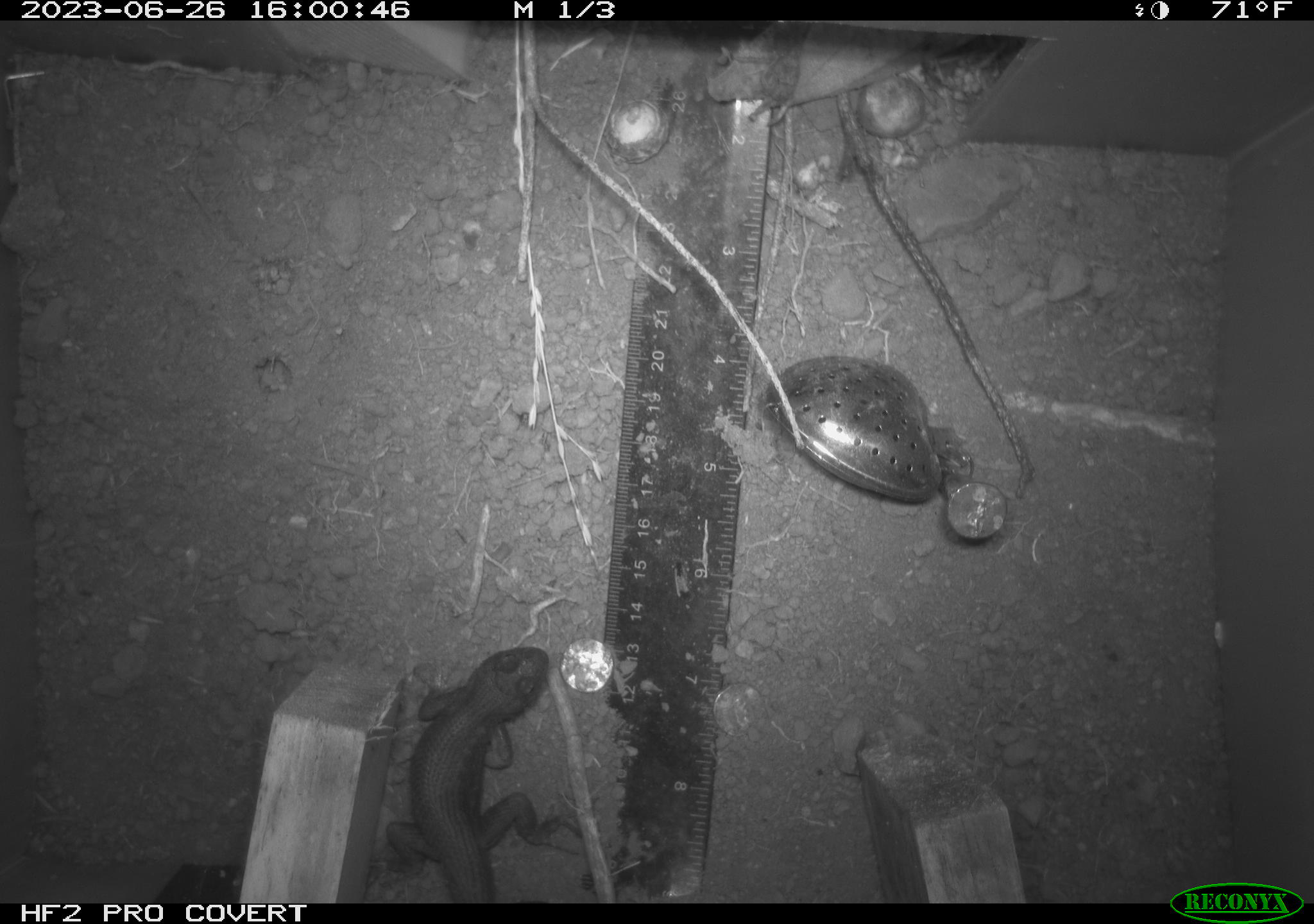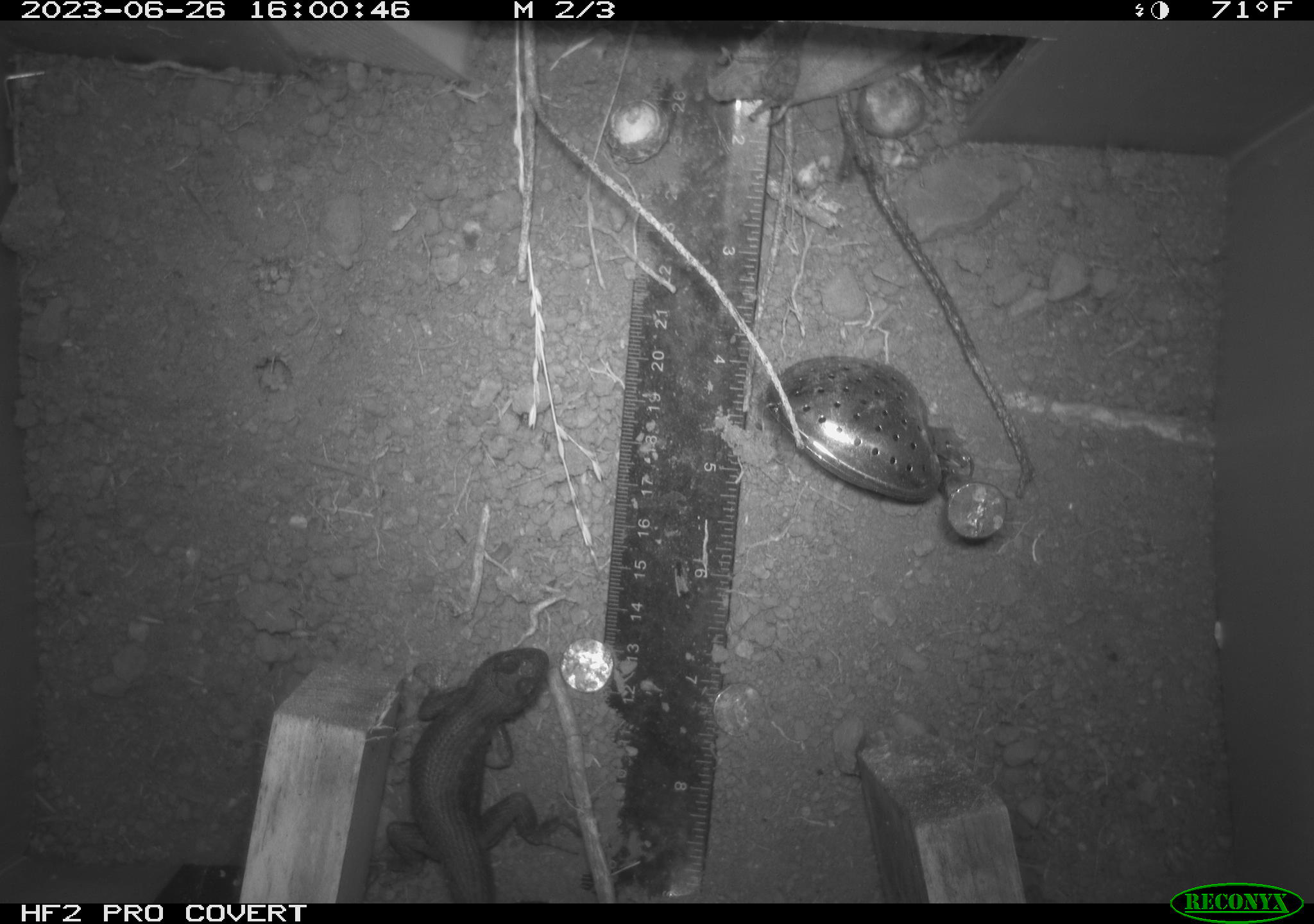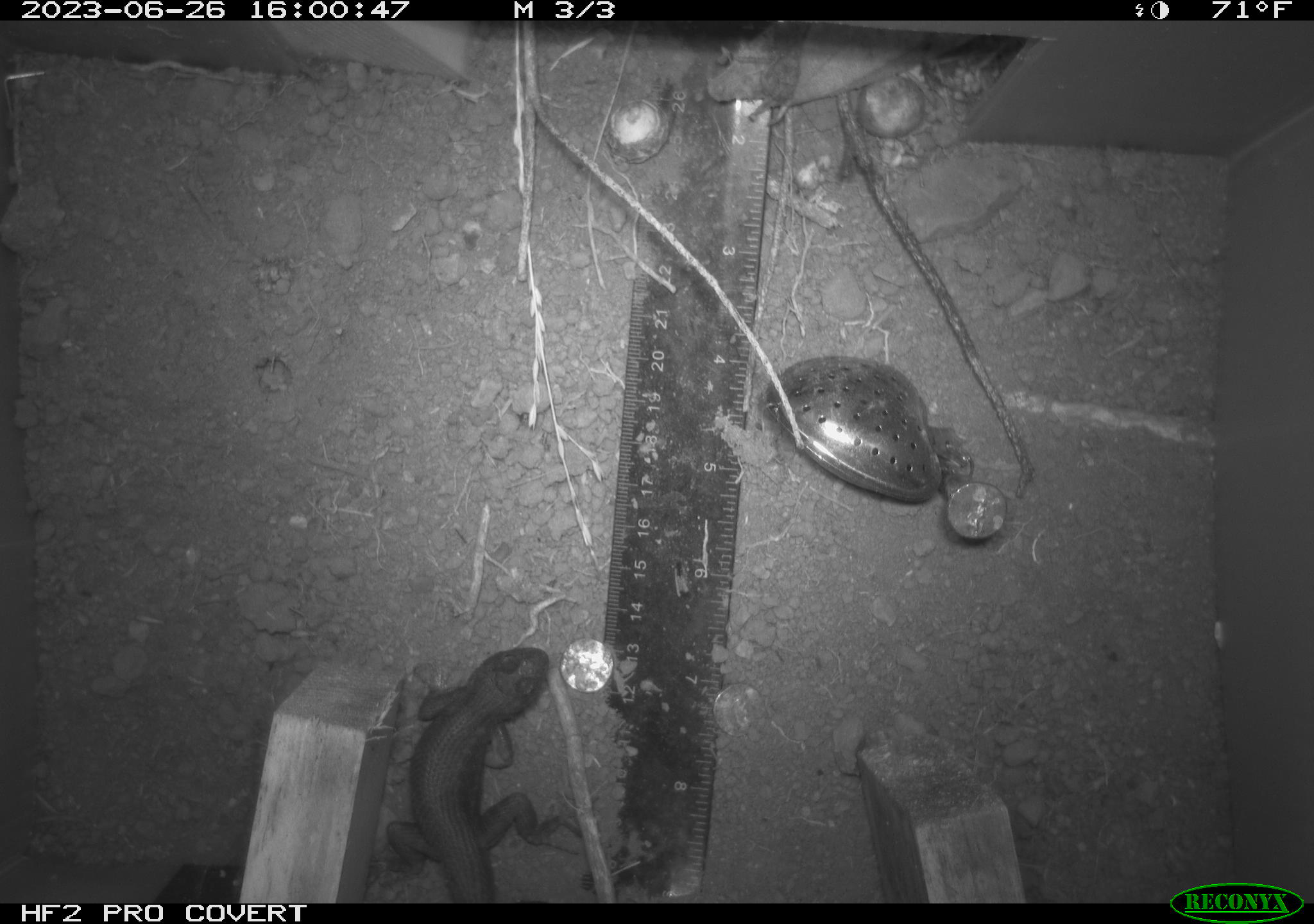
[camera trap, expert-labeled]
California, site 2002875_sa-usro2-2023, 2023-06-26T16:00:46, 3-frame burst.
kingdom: Animalia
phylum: Chordata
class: Reptilia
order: Squamata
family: Phrynosomatidae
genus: Sceloporus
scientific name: Sceloporus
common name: spiny lizards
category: sceloporus species